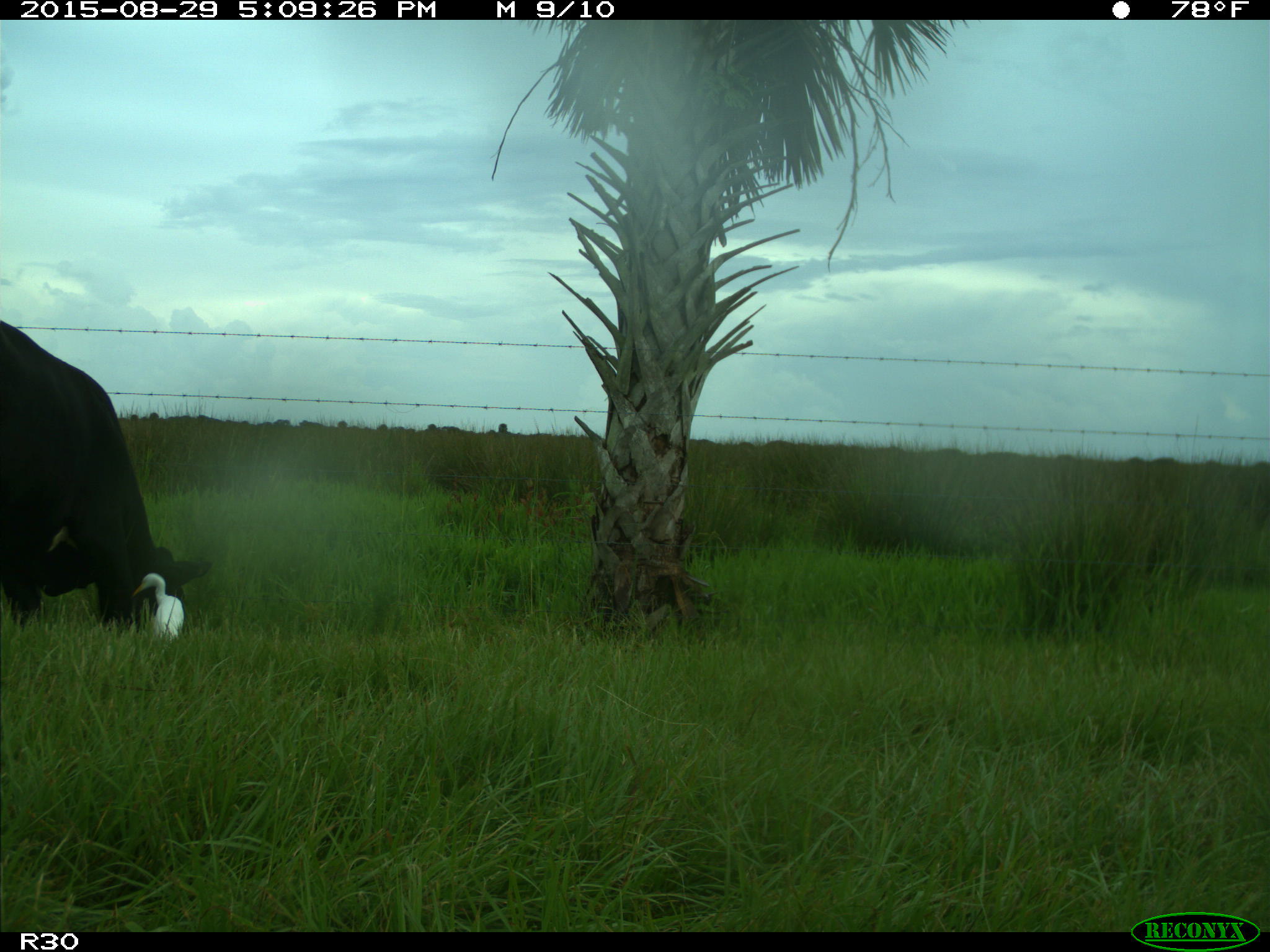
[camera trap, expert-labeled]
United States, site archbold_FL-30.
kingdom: Animalia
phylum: Chordata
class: Mammalia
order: Artiodactyla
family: Bovidae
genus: Bos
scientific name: Bos taurus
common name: domestic cow